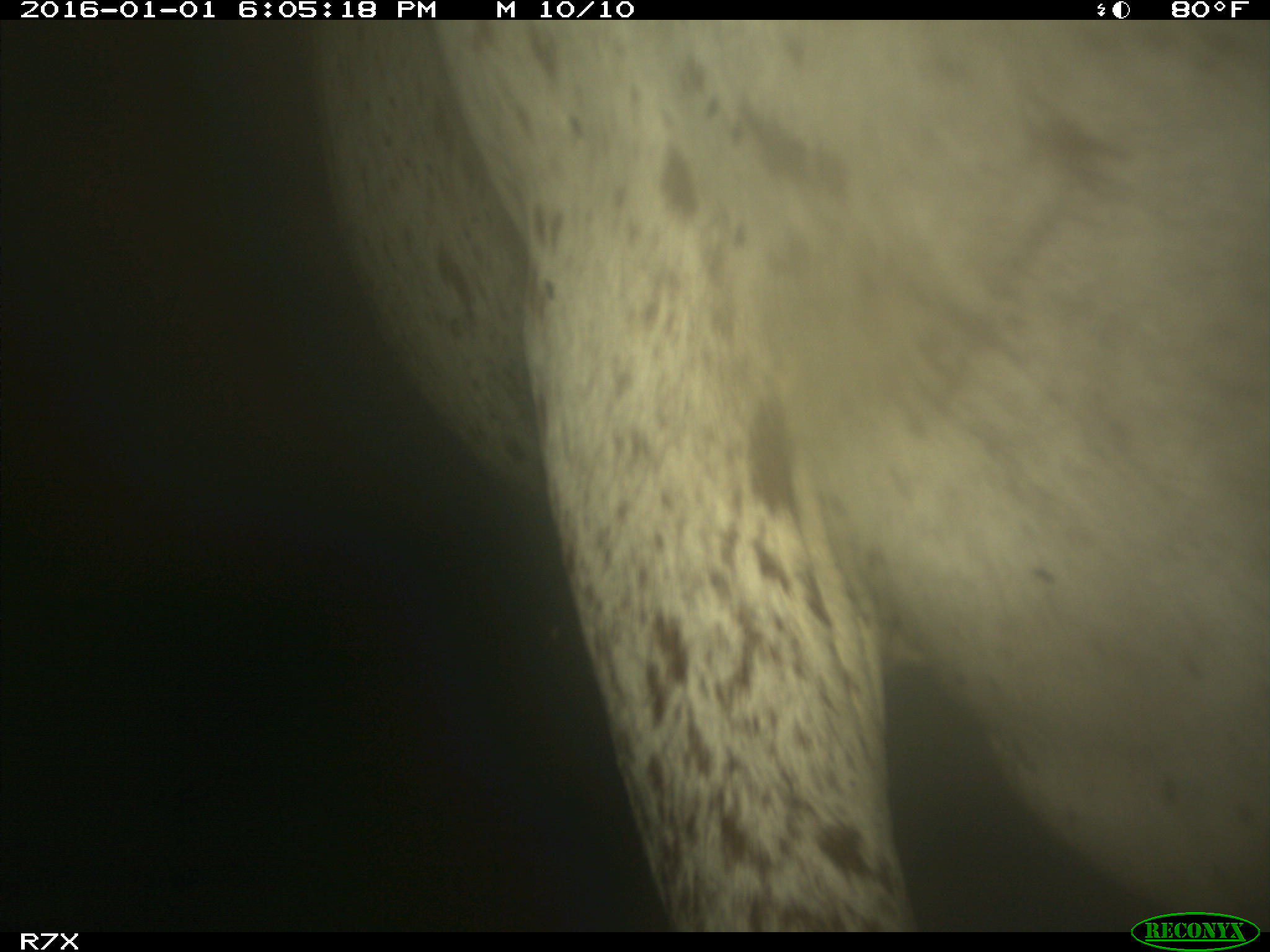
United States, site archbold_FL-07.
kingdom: Animalia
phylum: Chordata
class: Mammalia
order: Artiodactyla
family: Bovidae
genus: Bos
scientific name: Bos taurus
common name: domestic cow